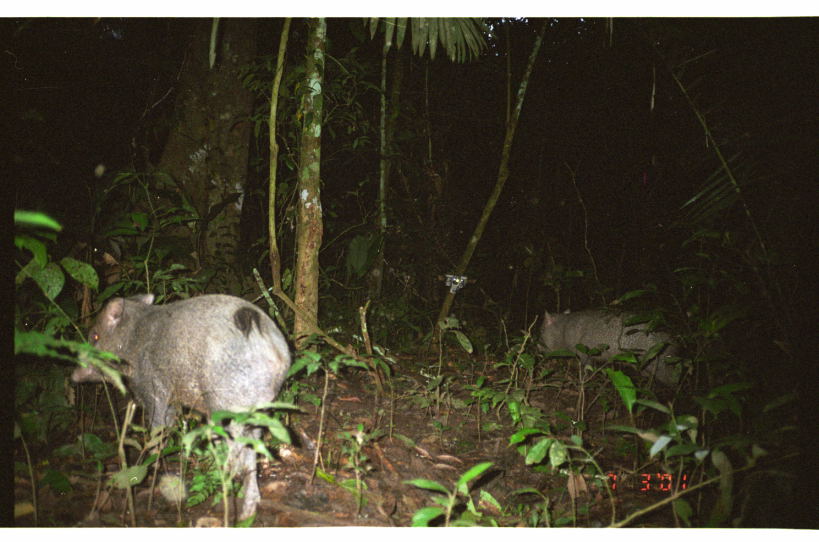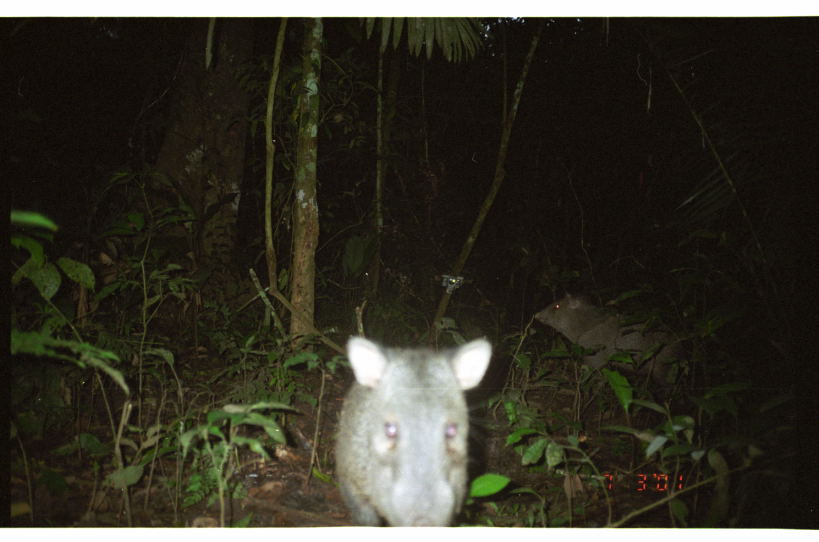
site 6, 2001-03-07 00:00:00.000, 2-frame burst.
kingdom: Animalia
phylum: Chordata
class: Mammalia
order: Artiodactyla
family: Tayassuidae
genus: Pecari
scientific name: Pecari tajacu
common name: collared peccary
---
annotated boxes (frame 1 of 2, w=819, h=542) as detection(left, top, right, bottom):
pecari tajacu: detection(70, 292, 293, 526); detection(533, 305, 684, 392)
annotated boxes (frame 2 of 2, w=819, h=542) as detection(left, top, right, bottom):
pecari tajacu: detection(335, 335, 495, 528); detection(532, 293, 699, 392)